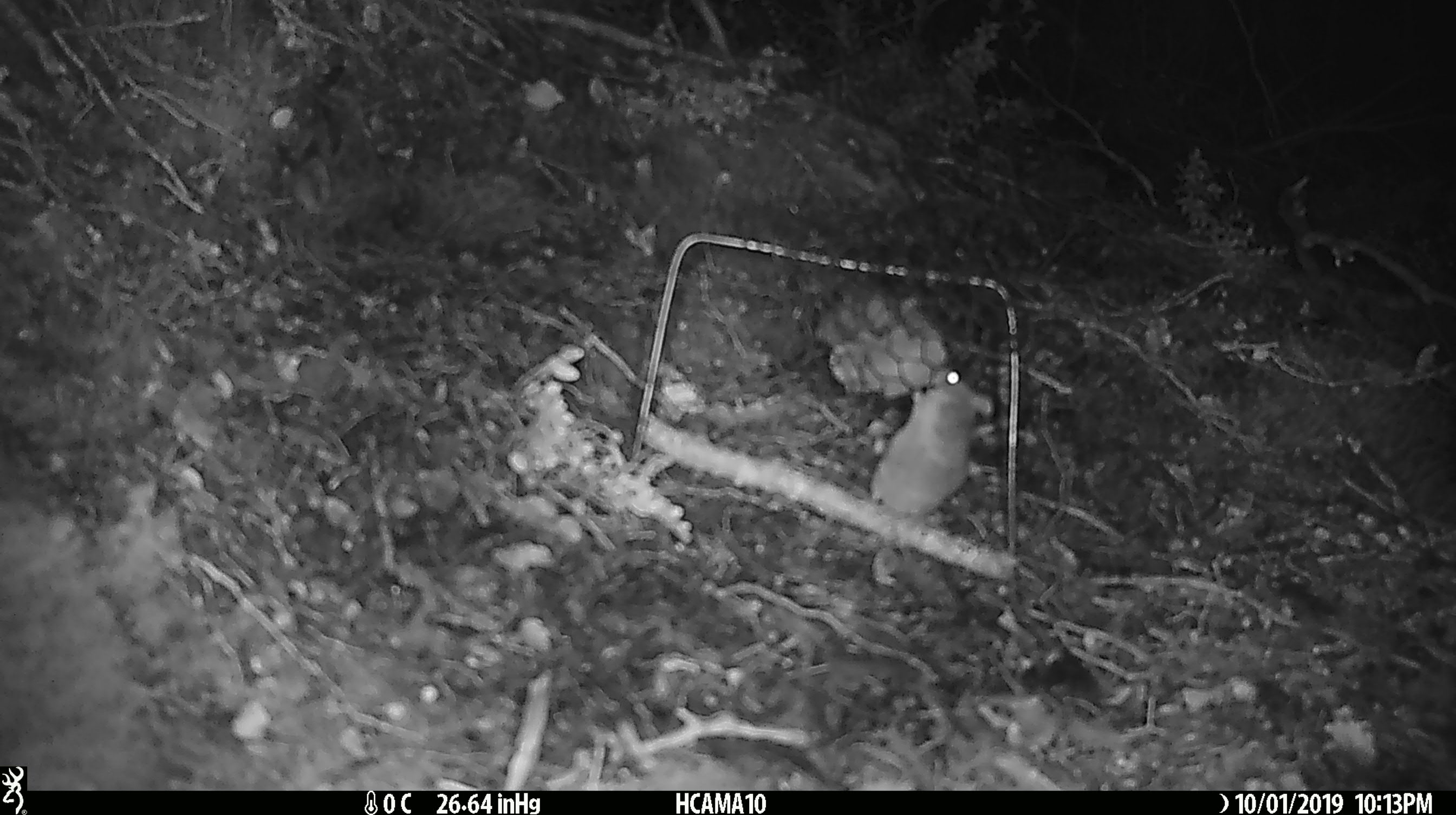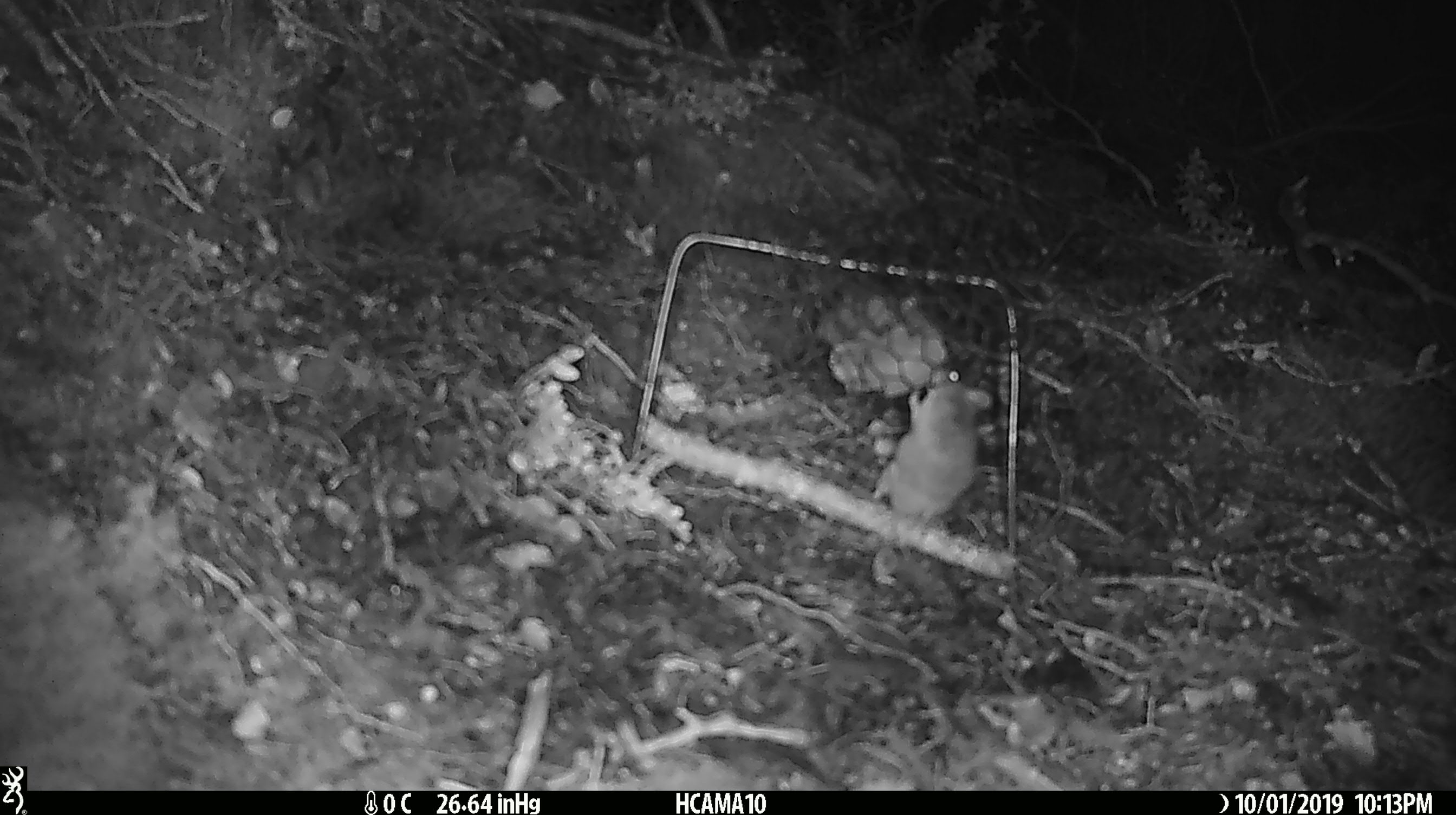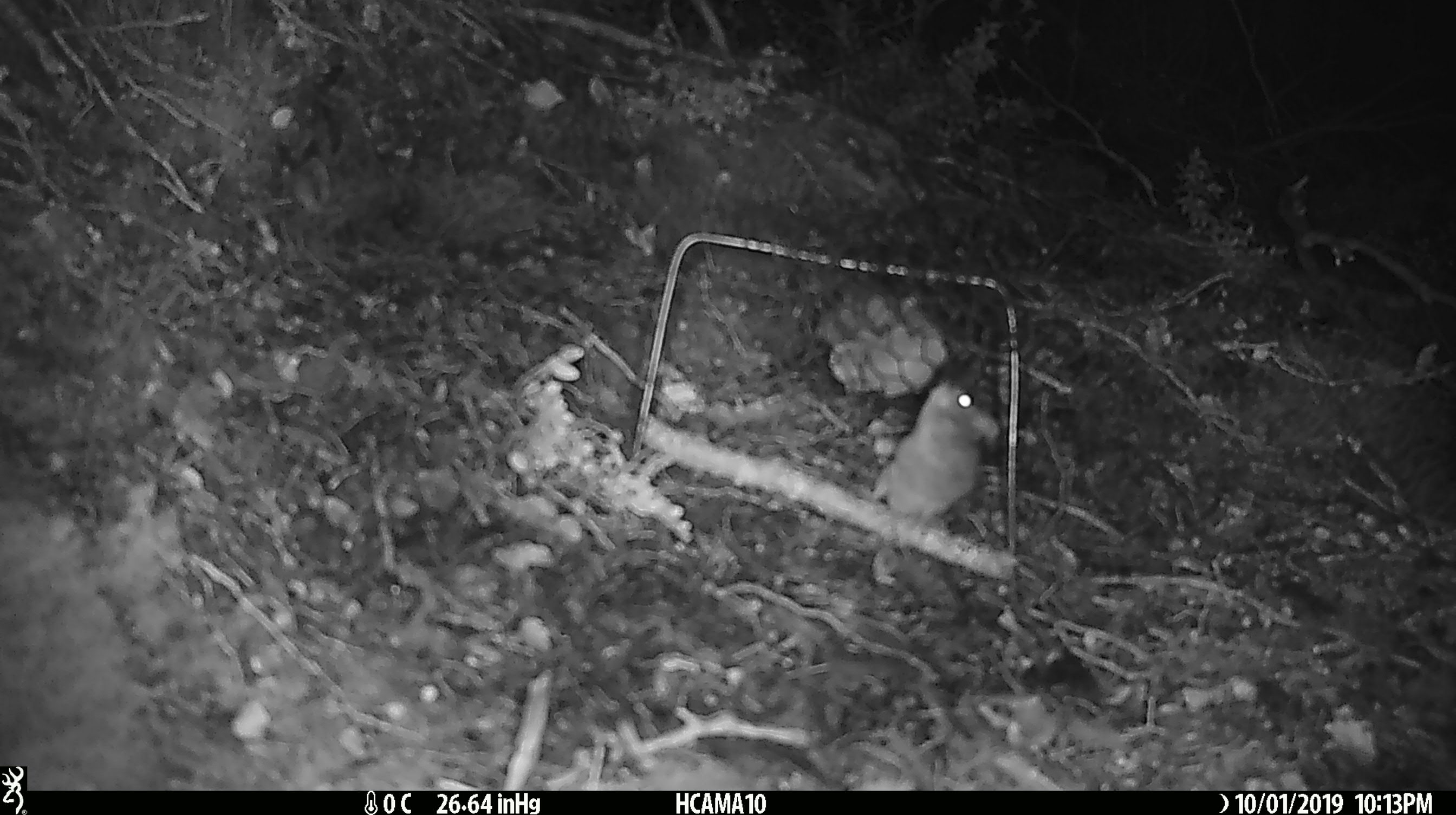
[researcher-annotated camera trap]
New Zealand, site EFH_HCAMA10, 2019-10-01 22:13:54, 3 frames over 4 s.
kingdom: Animalia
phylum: Chordata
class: Mammalia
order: Rodentia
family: Muridae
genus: Mus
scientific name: Mus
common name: mouse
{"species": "mouse (Mus)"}